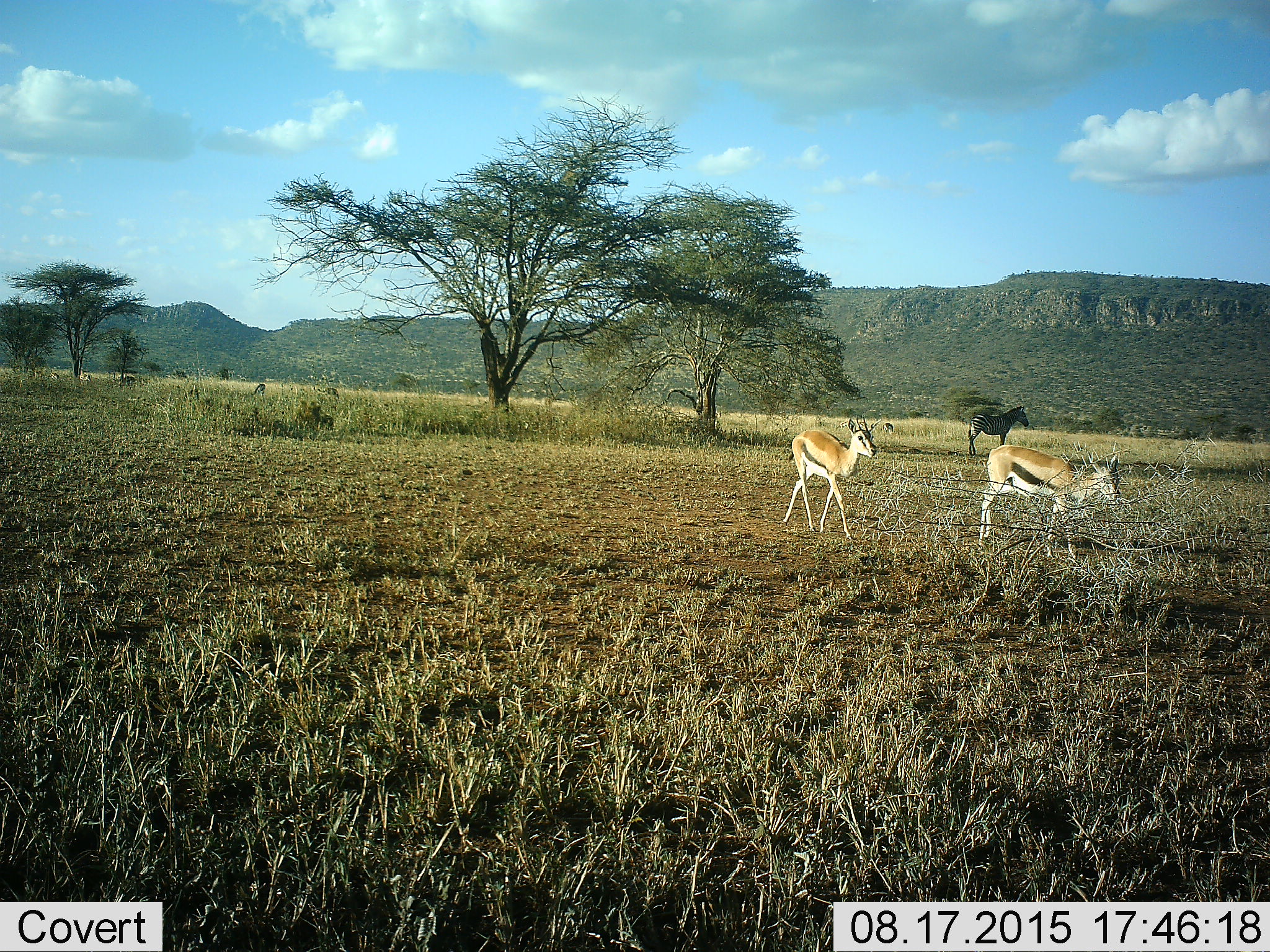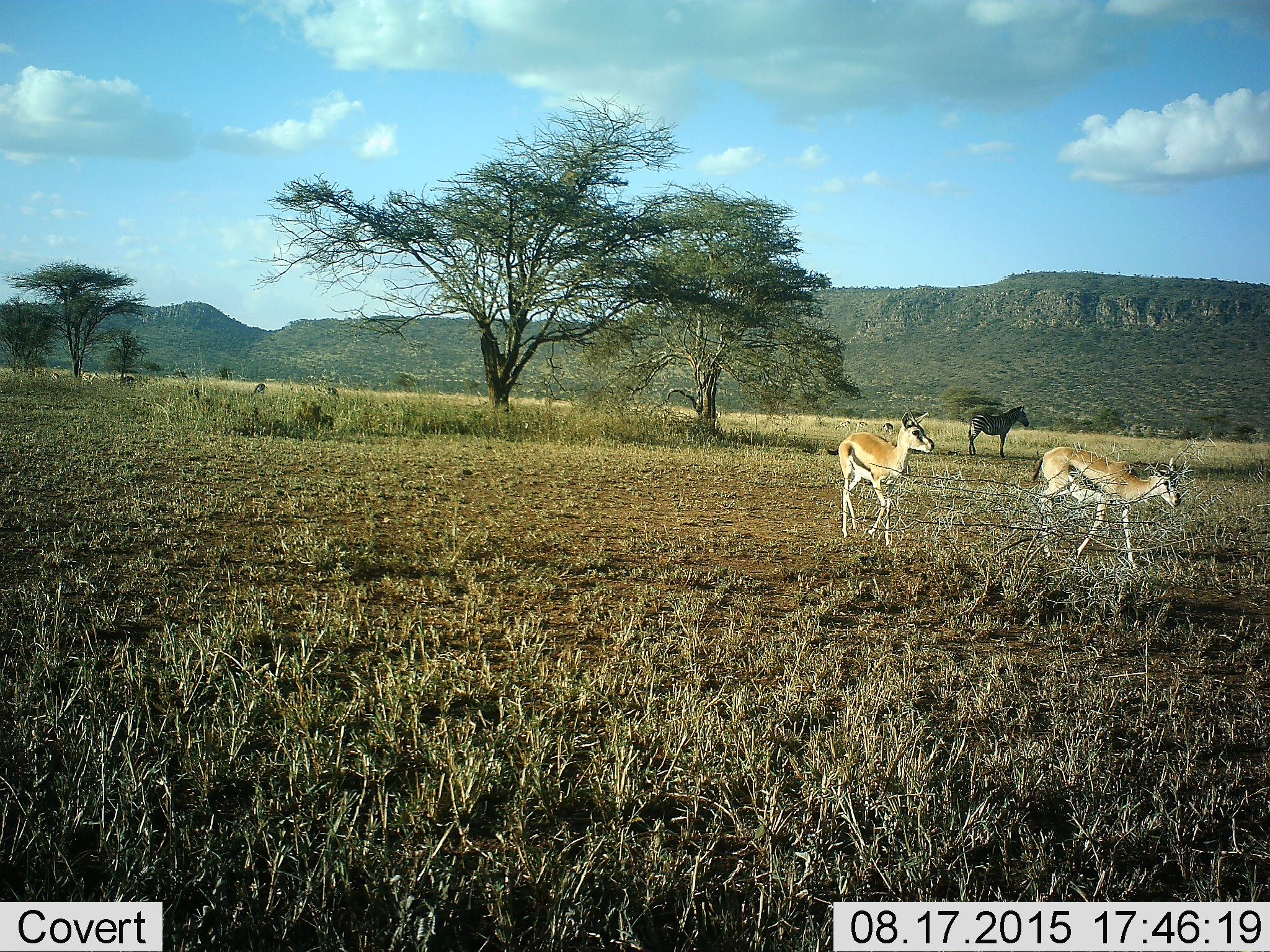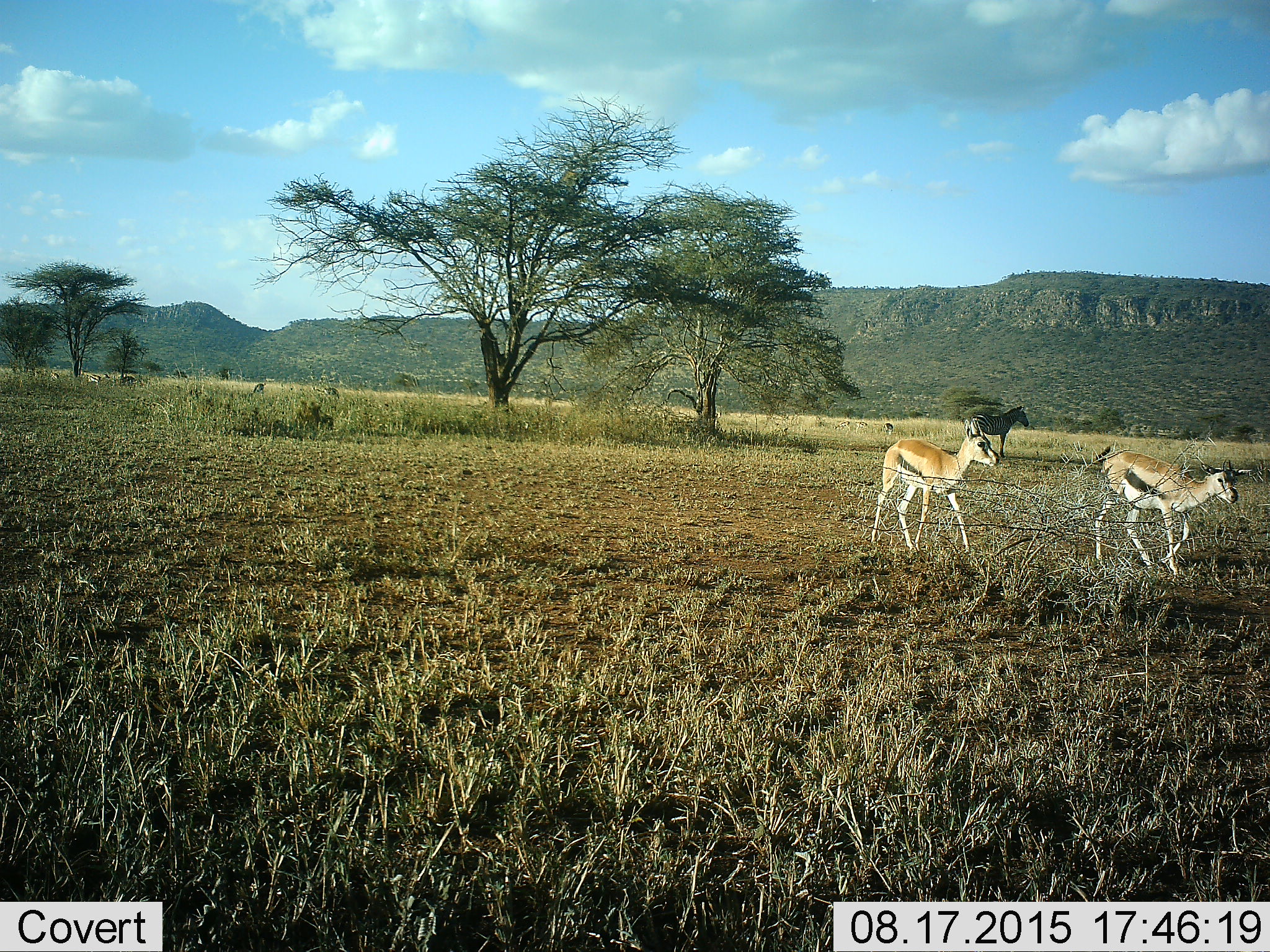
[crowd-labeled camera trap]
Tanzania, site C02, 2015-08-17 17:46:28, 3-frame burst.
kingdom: Animalia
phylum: Chordata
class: Mammalia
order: Artiodactyla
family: Bovidae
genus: Eudorcas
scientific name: Eudorcas thomsonii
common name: thomson's gazelle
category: gazellethomsons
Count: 2.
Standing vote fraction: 35%.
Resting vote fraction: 0%.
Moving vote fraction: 94%.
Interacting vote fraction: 0%.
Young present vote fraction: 0%.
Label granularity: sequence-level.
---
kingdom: Animalia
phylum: Chordata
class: Mammalia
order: Perissodactyla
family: Equidae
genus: Equus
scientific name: Equus quagga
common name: plains zebra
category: zebra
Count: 1.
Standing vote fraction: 93%.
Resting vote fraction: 7%.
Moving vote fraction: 0%.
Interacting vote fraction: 0%.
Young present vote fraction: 0%.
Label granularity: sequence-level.